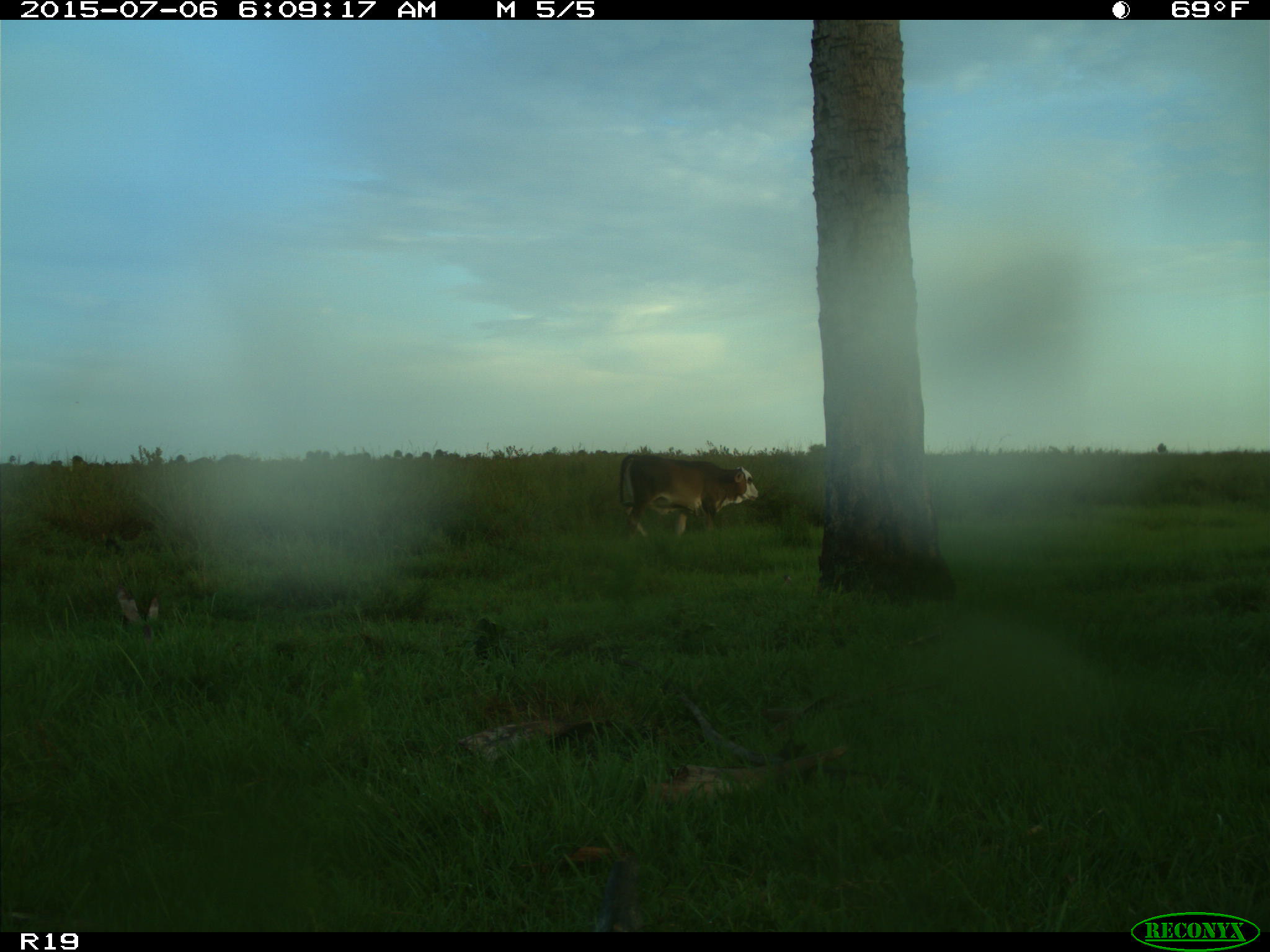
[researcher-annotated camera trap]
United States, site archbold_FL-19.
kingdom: Animalia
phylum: Chordata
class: Mammalia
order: Artiodactyla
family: Bovidae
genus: Bos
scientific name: Bos taurus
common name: domestic cow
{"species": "Bos taurus (domestic cow)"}